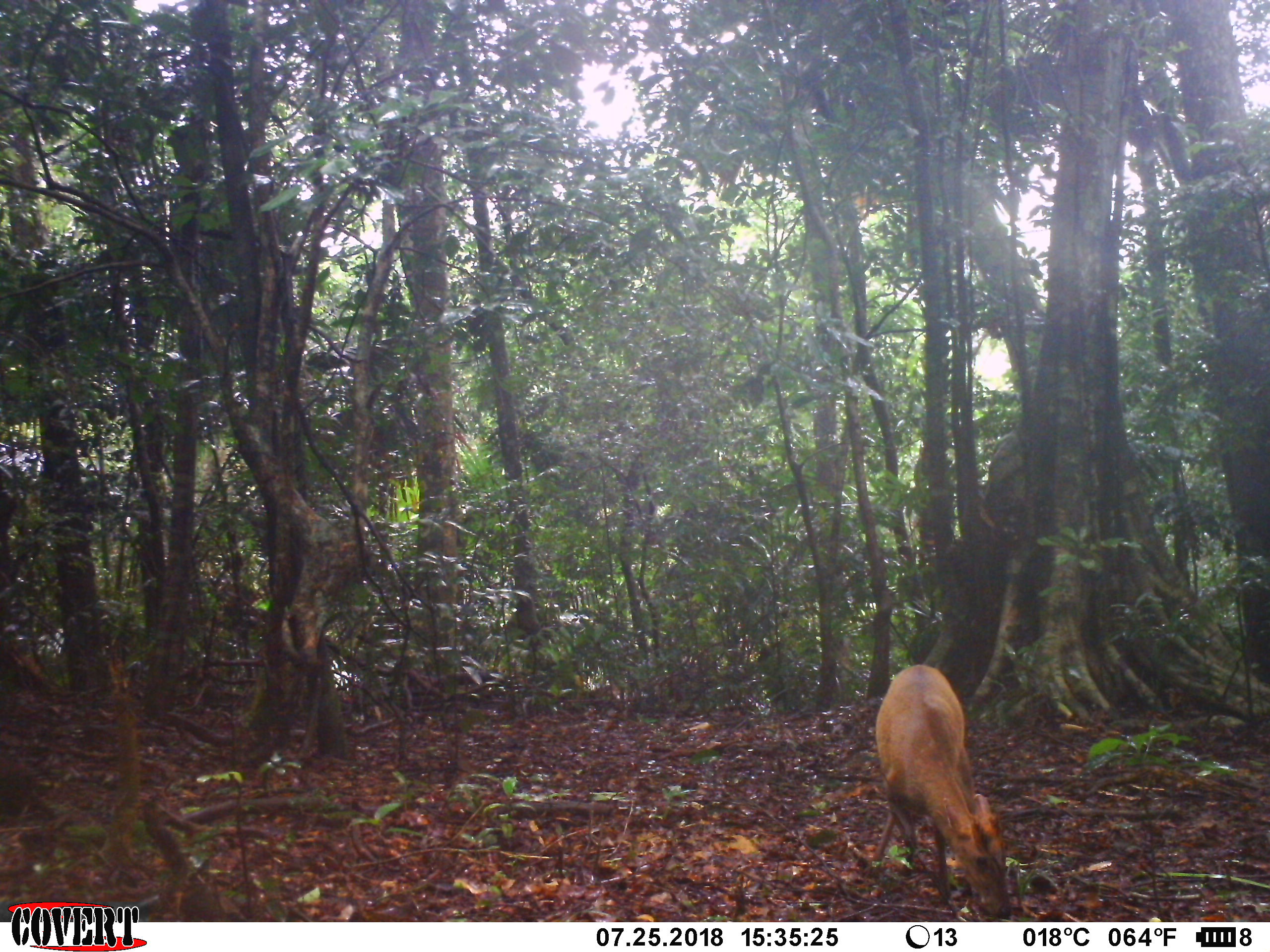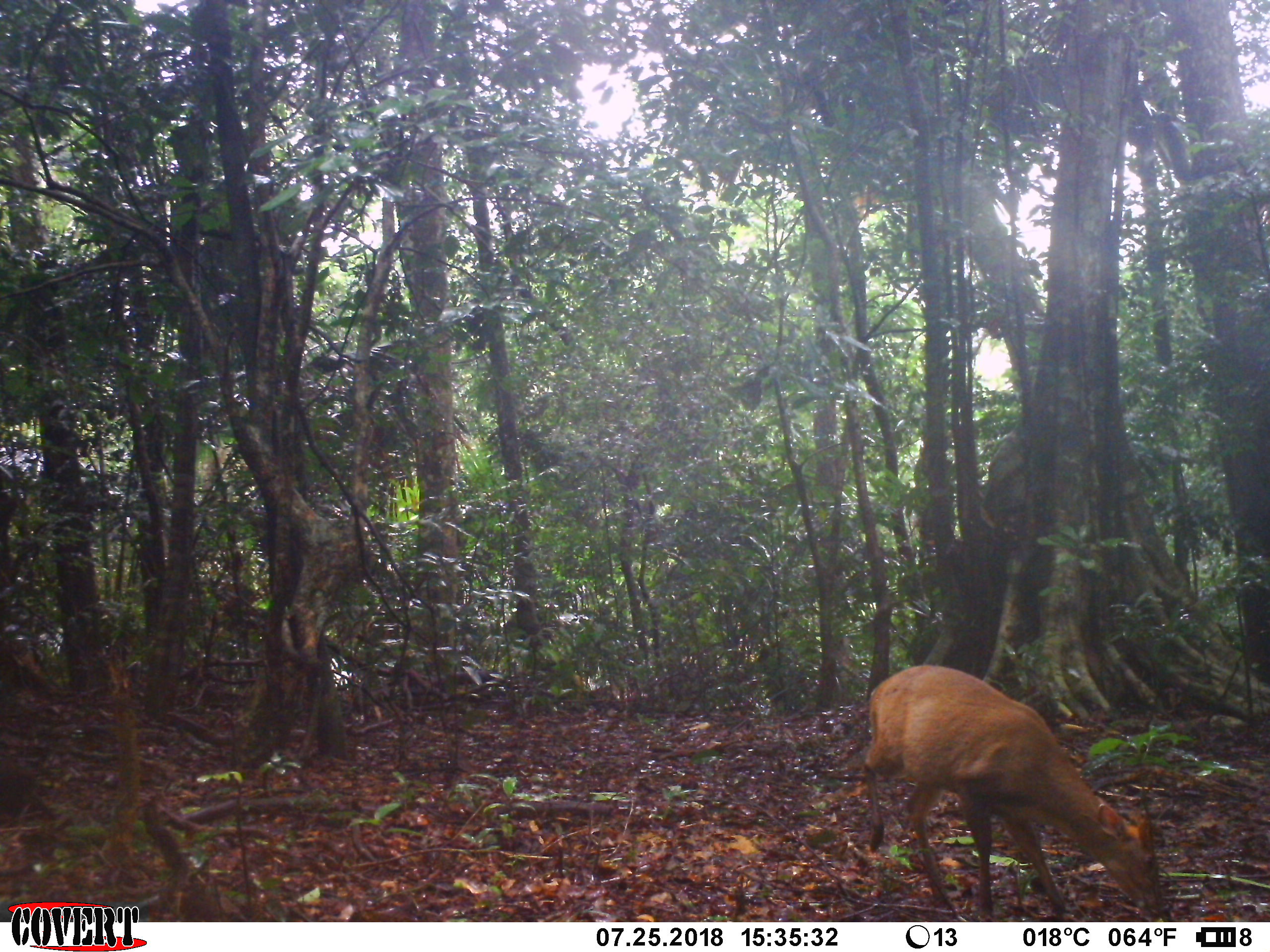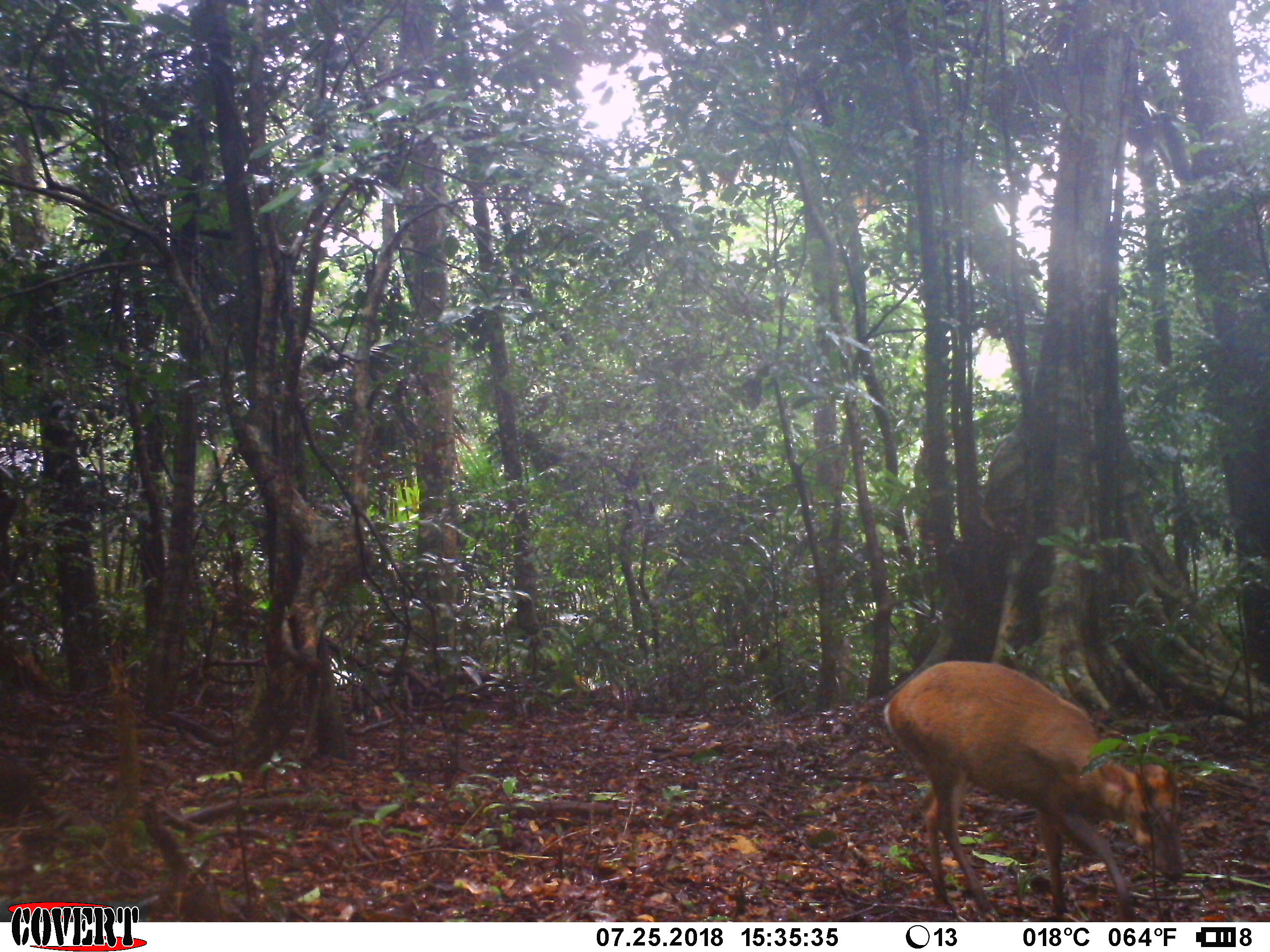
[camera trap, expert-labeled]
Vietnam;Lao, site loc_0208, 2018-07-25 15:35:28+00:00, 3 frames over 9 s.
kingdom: Animalia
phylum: Chordata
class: Mammalia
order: Artiodactyla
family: Cervidae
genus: Muntiacus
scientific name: Muntiacus rooseveltorum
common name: roosevelt's muntjac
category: roosevelts muntjac group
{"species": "roosevelts muntjac group (roosevelt's muntjac) (Muntiacus rooseveltorum)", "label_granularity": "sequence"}